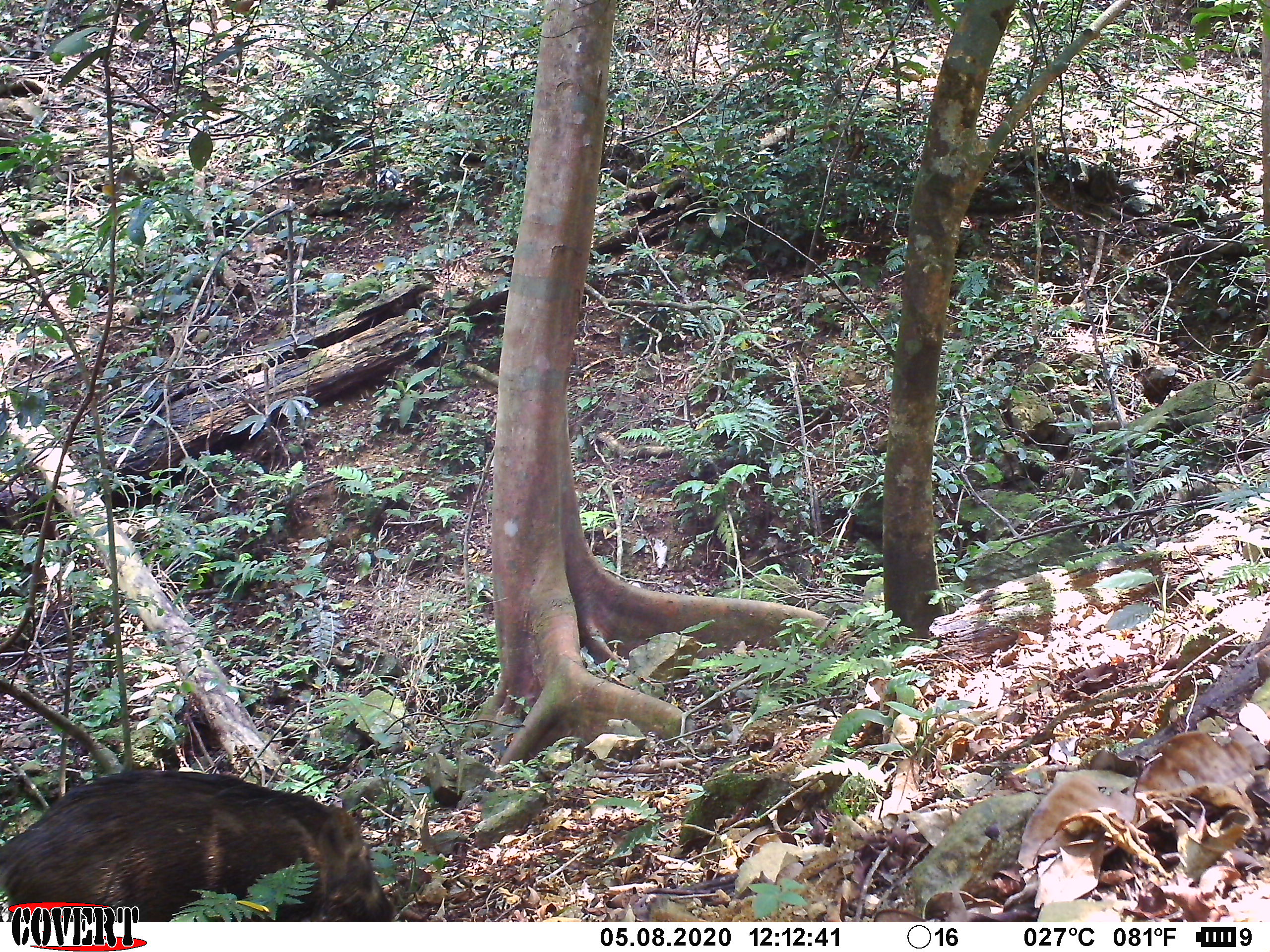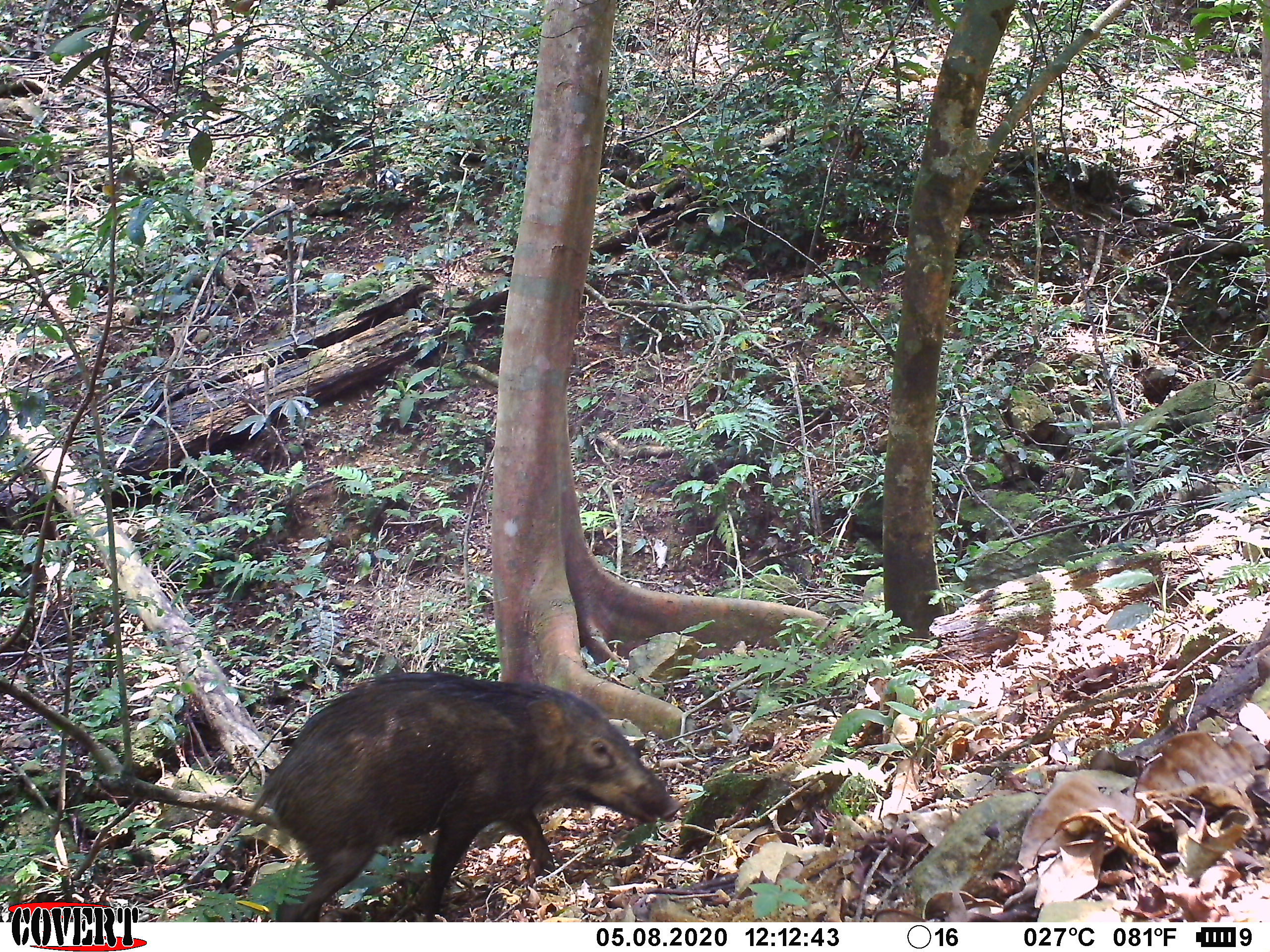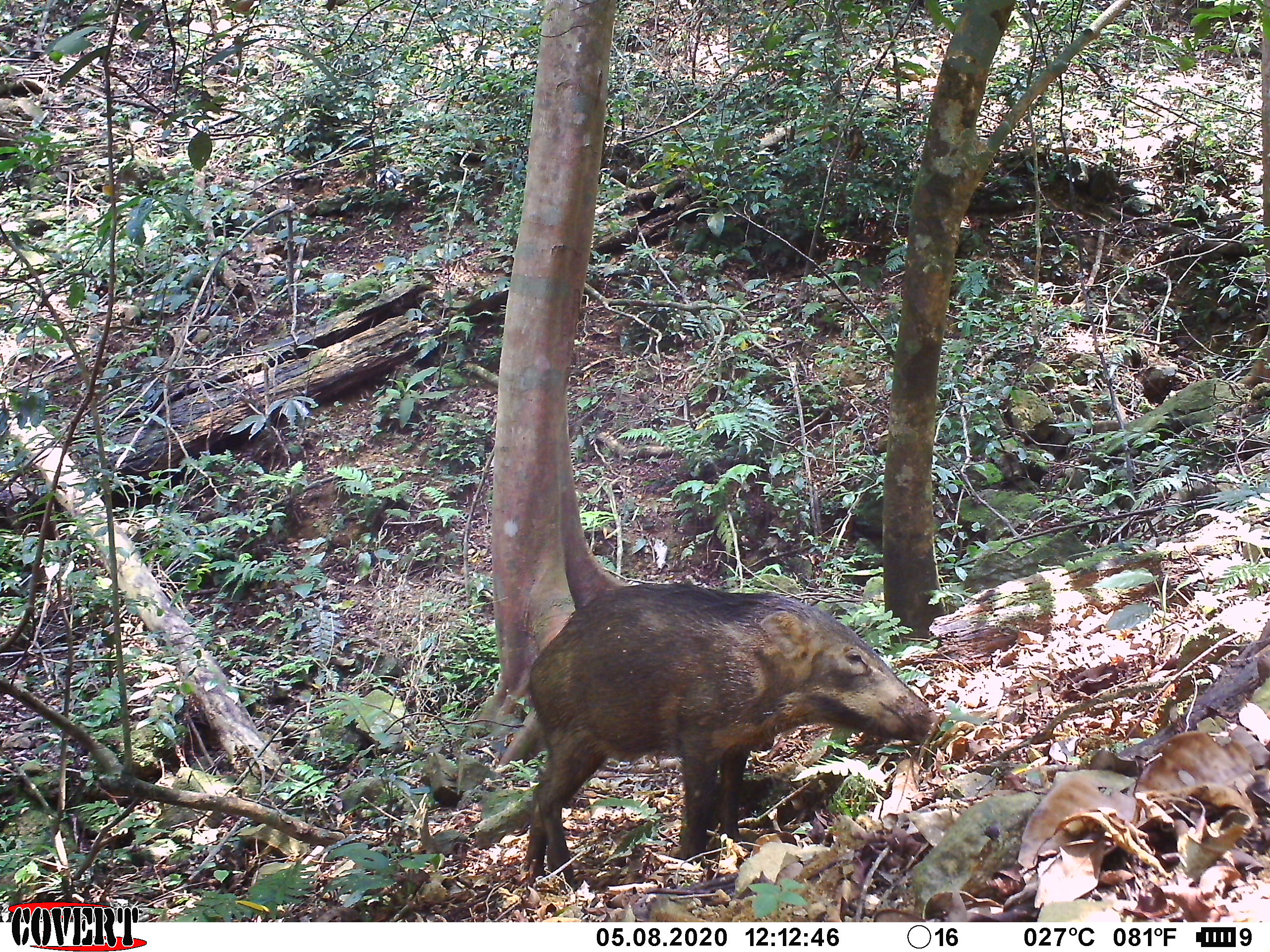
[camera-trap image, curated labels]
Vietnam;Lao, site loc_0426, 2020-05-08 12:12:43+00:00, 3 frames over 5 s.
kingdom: Animalia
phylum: Chordata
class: Mammalia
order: Artiodactyla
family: Suidae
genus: Sus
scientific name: Sus scrofa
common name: eurasian wild pig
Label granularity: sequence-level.